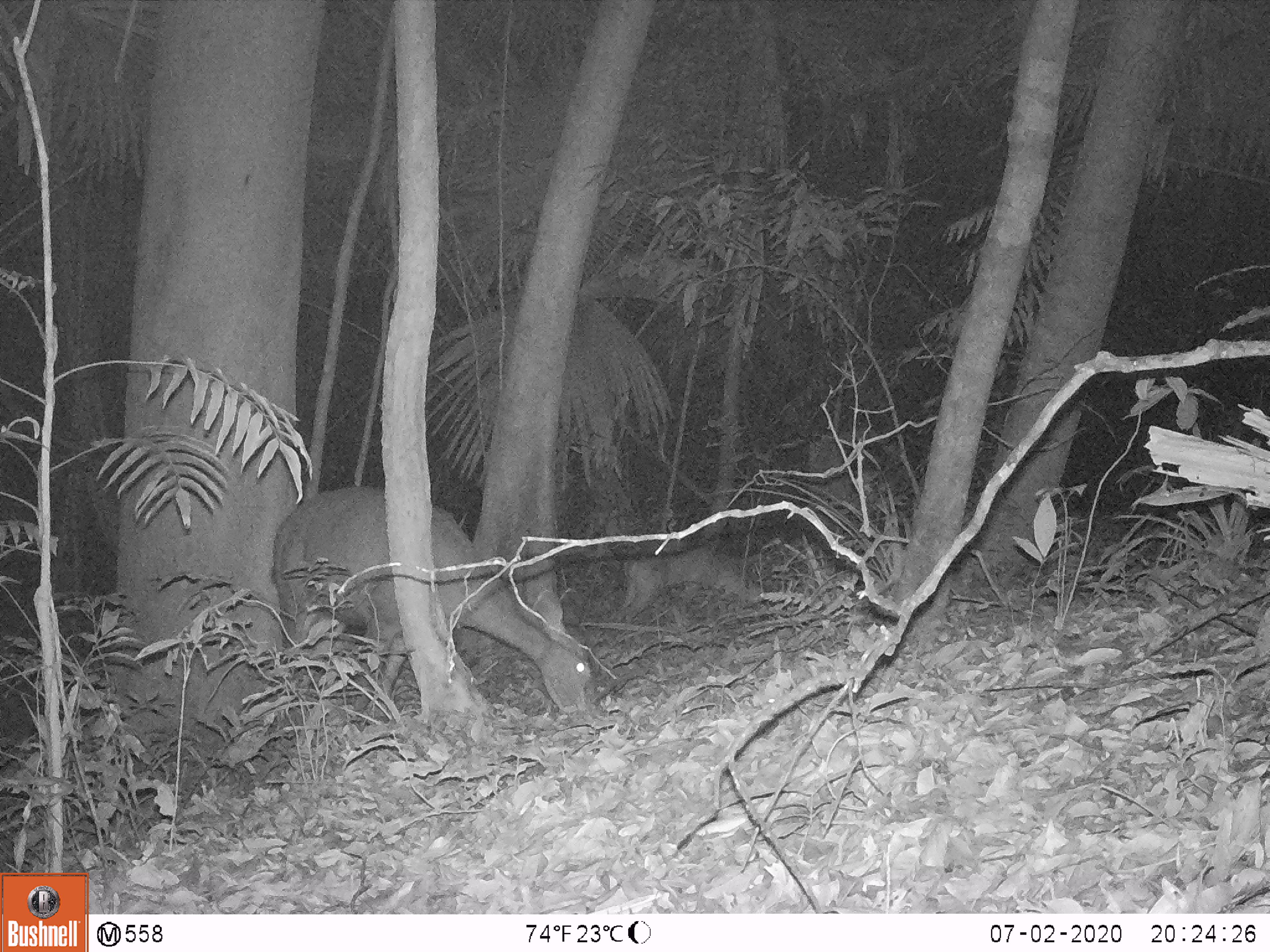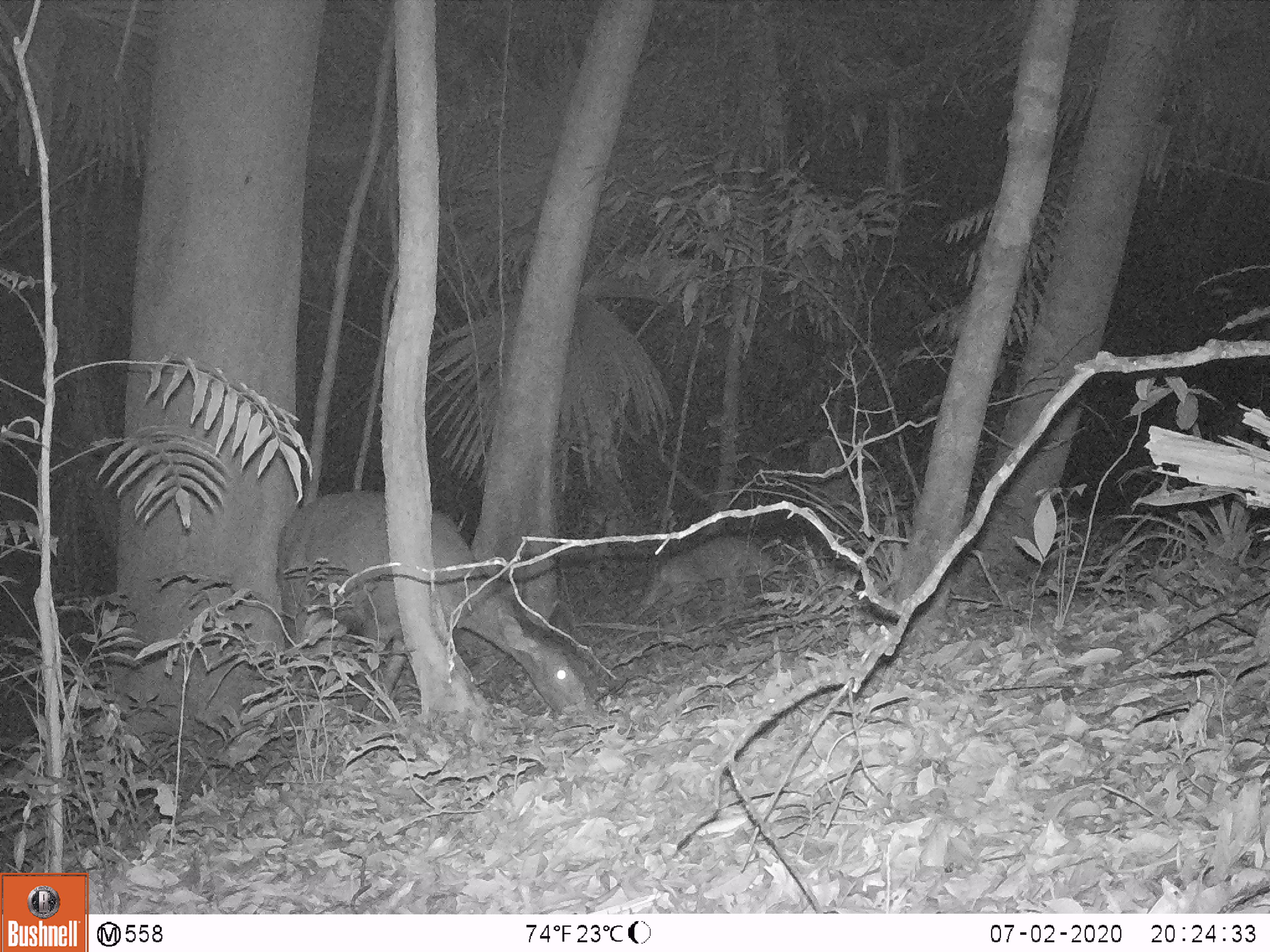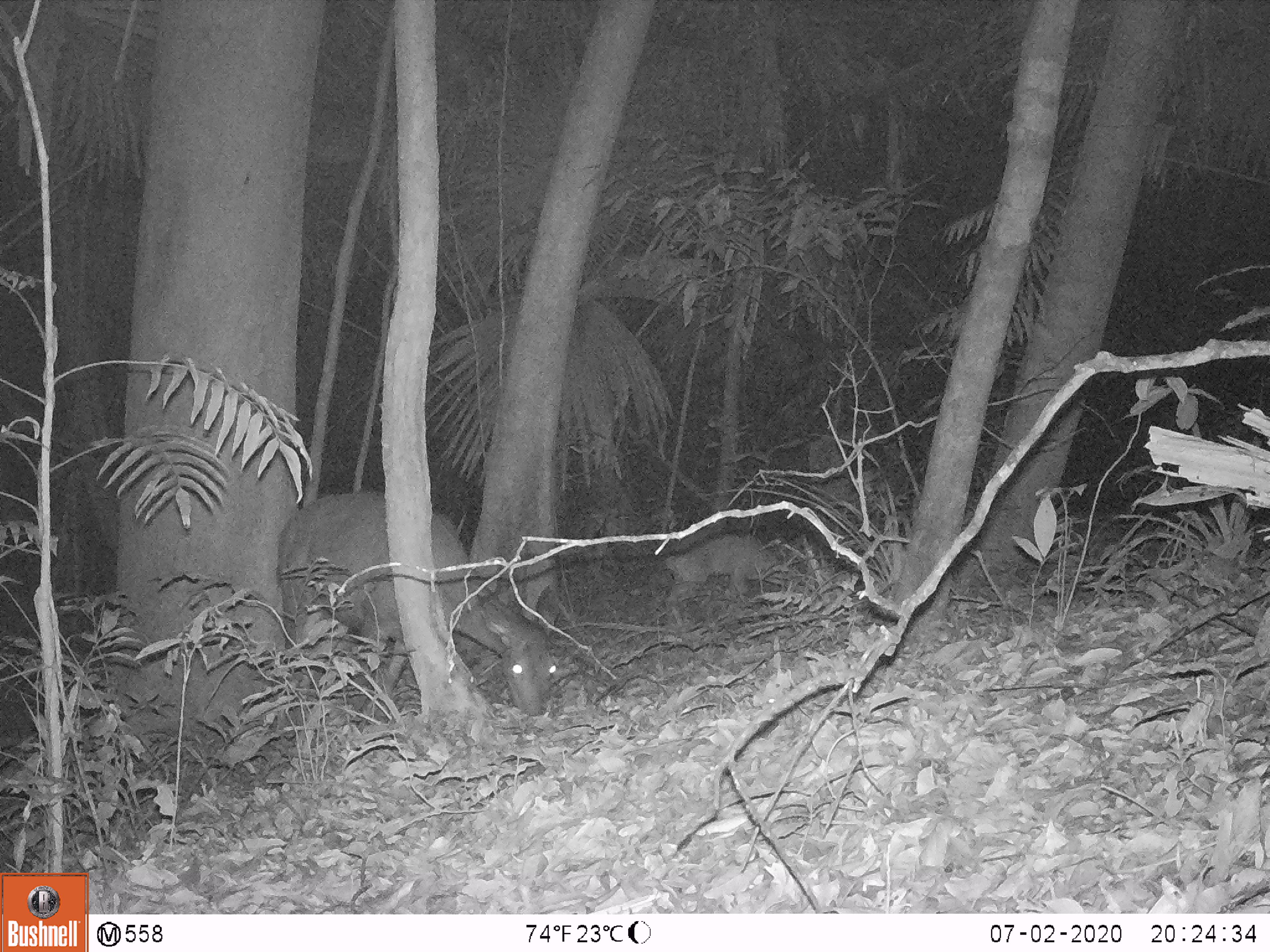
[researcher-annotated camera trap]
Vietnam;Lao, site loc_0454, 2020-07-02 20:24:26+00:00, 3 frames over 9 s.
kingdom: Animalia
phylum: Chordata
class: Mammalia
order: Artiodactyla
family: Cervidae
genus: Rusa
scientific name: Rusa unicolor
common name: sambar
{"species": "sambar (Rusa unicolor)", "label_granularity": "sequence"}